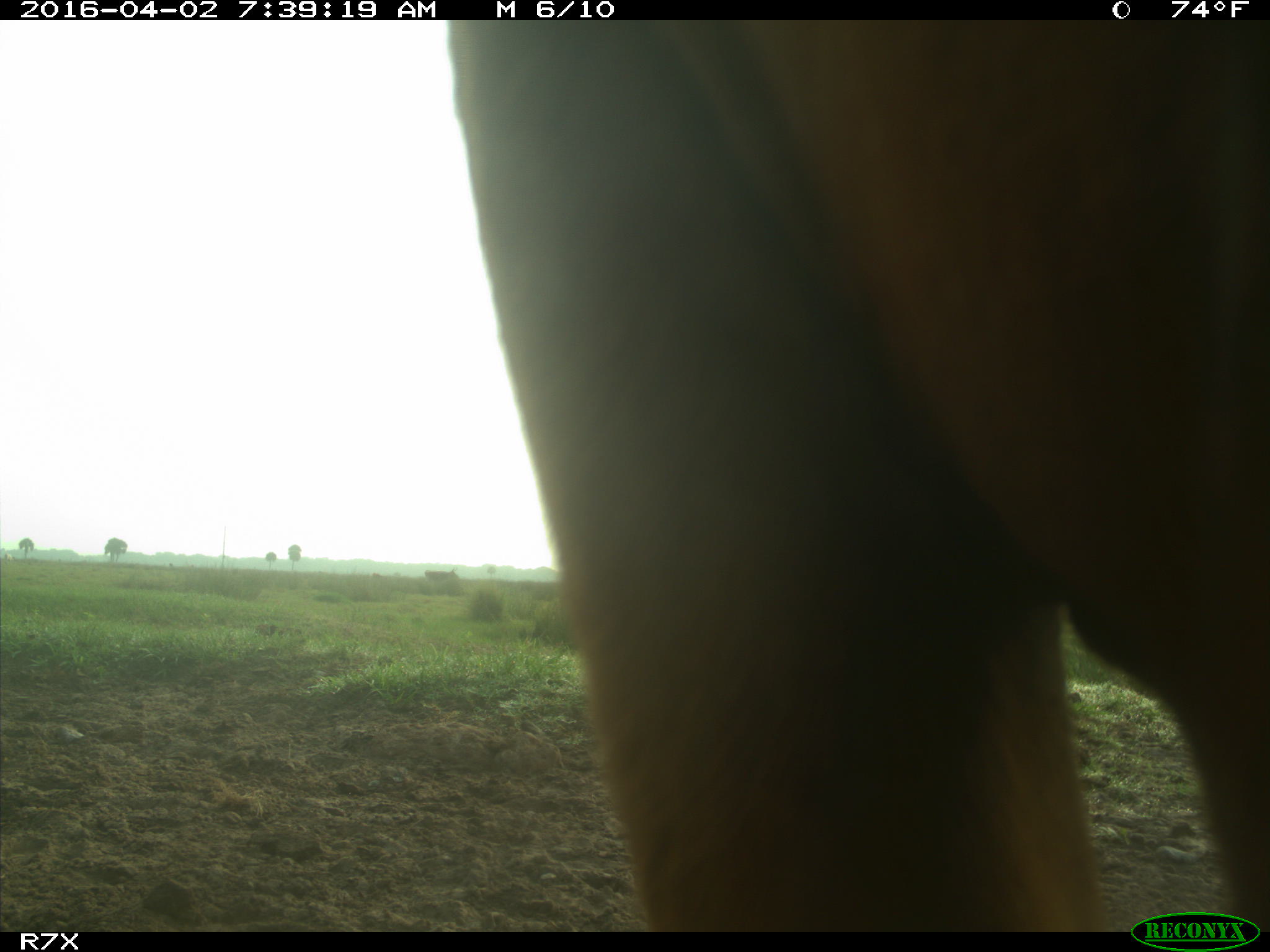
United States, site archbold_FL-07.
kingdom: Animalia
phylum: Chordata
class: Mammalia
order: Artiodactyla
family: Bovidae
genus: Bos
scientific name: Bos taurus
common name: domestic cow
Bos taurus (domestic cow).